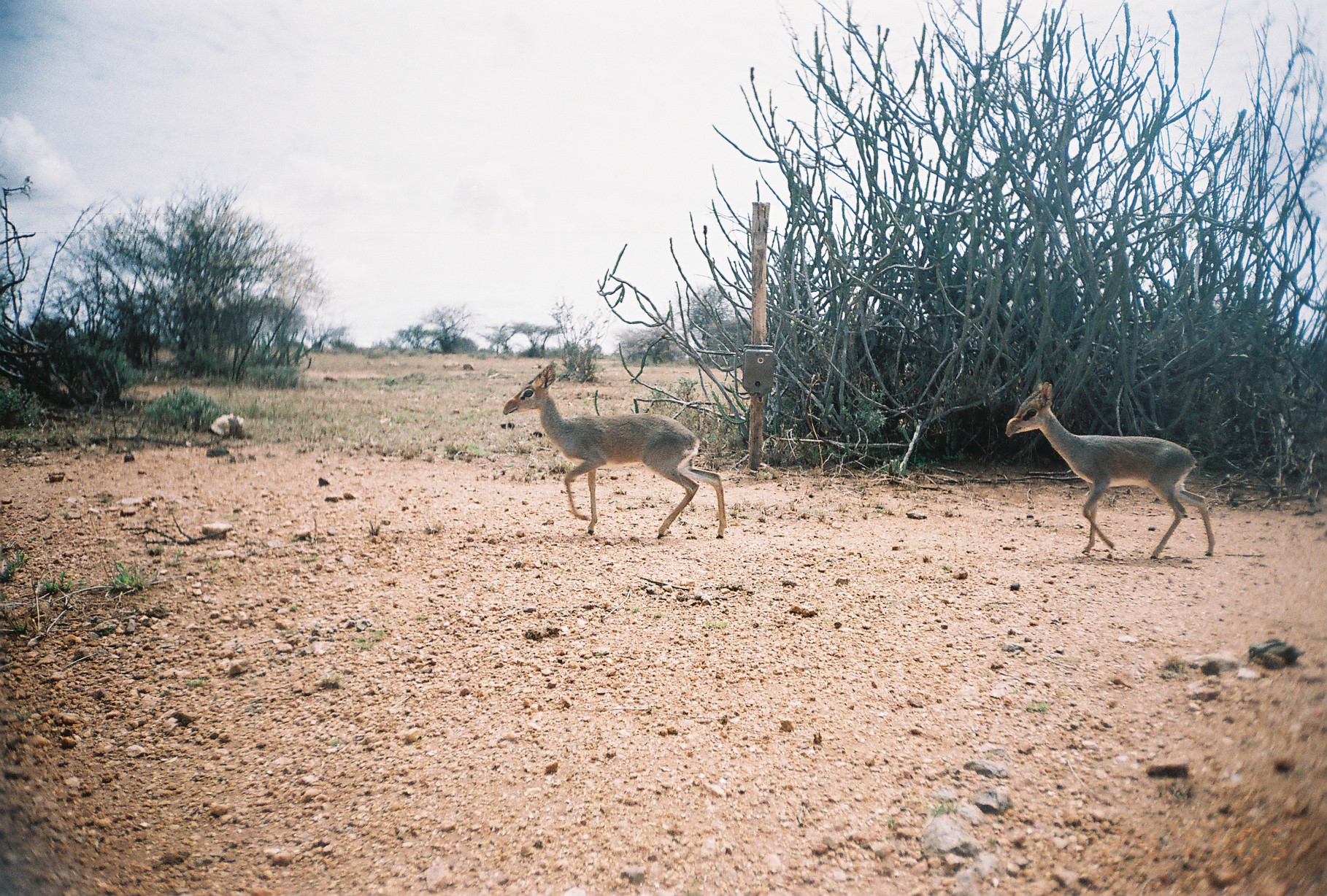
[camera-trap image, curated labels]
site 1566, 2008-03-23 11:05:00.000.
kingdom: Animalia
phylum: Chordata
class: Mammalia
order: Artiodactyla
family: Bovidae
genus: Madoqua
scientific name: Madoqua guentheri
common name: günther's dik-dik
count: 2